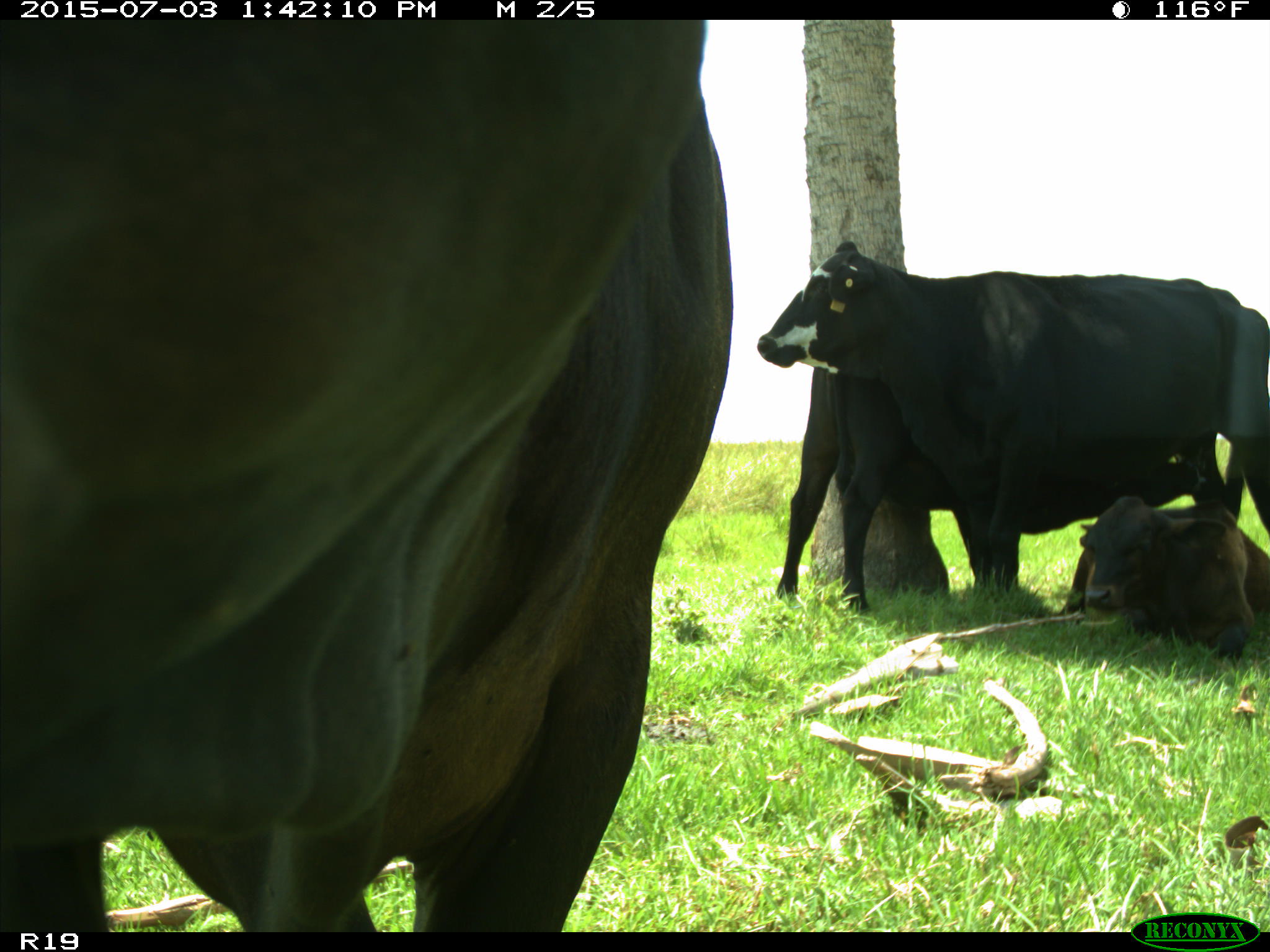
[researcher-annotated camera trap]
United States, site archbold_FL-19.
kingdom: Animalia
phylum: Chordata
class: Mammalia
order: Artiodactyla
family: Bovidae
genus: Bos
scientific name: Bos taurus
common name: domestic cow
Bos taurus (domestic cow).